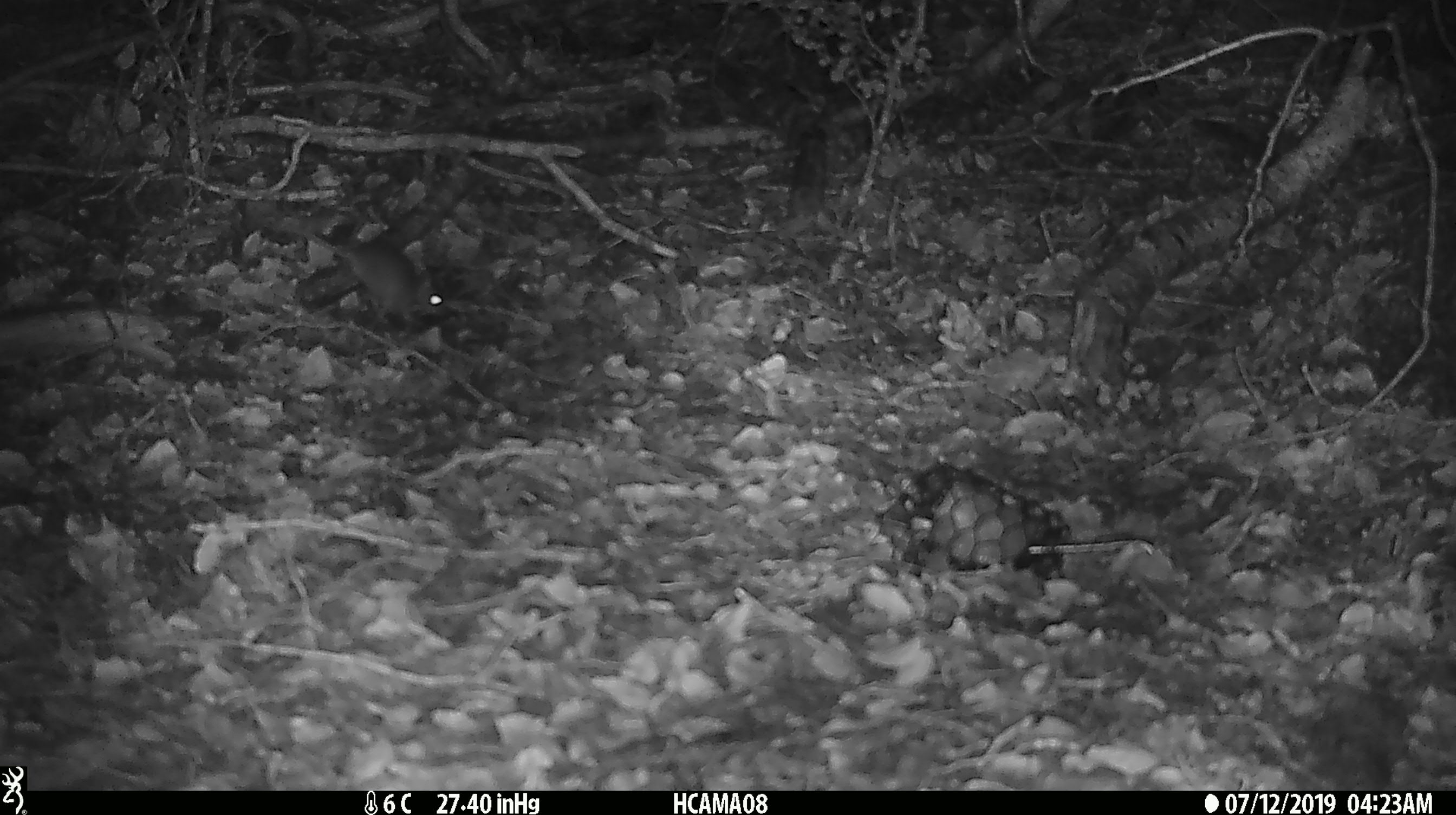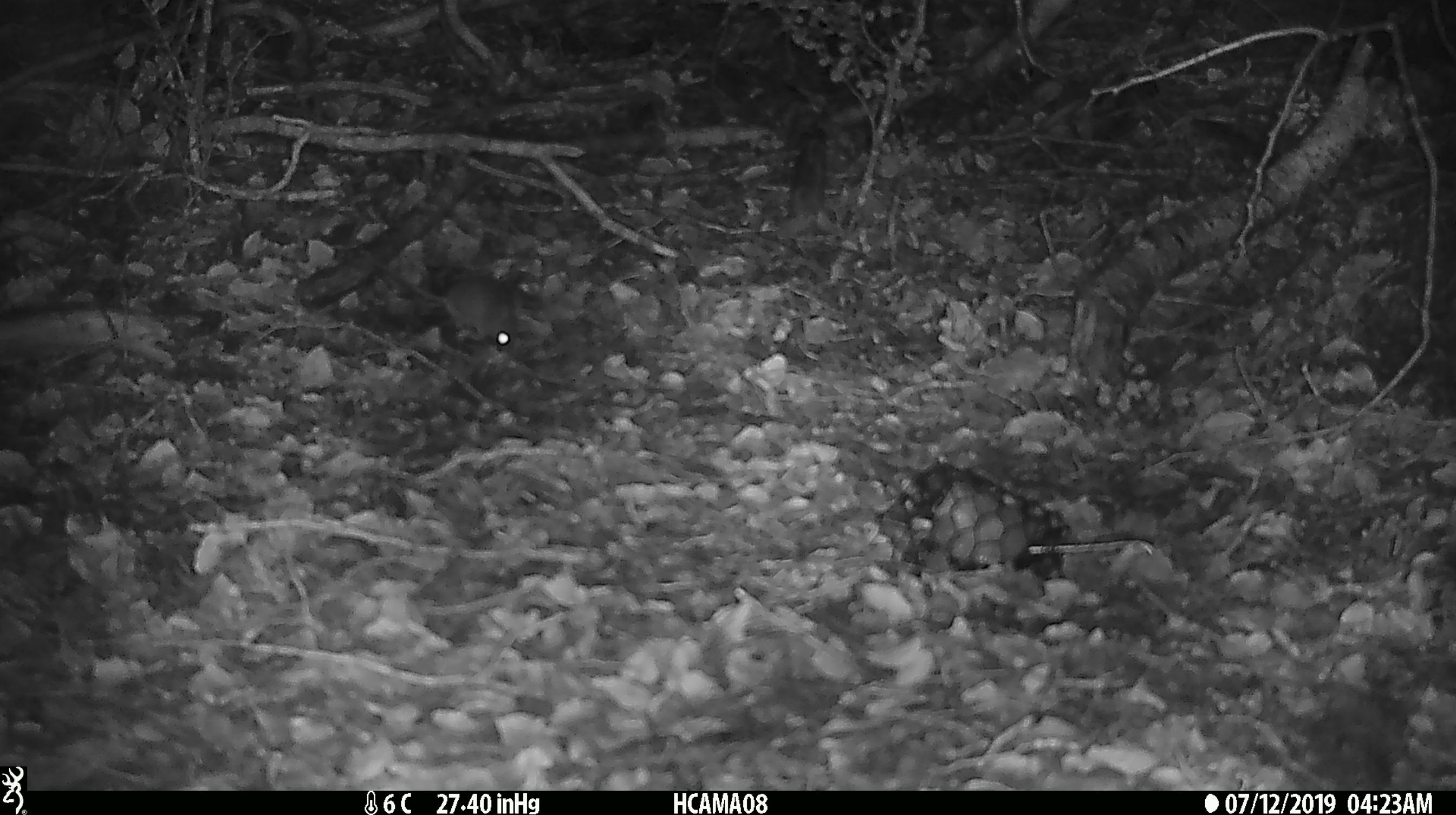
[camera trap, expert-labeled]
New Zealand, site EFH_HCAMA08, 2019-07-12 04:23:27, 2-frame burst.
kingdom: Animalia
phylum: Chordata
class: Mammalia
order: Rodentia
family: Muridae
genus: Mus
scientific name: Mus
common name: mouse